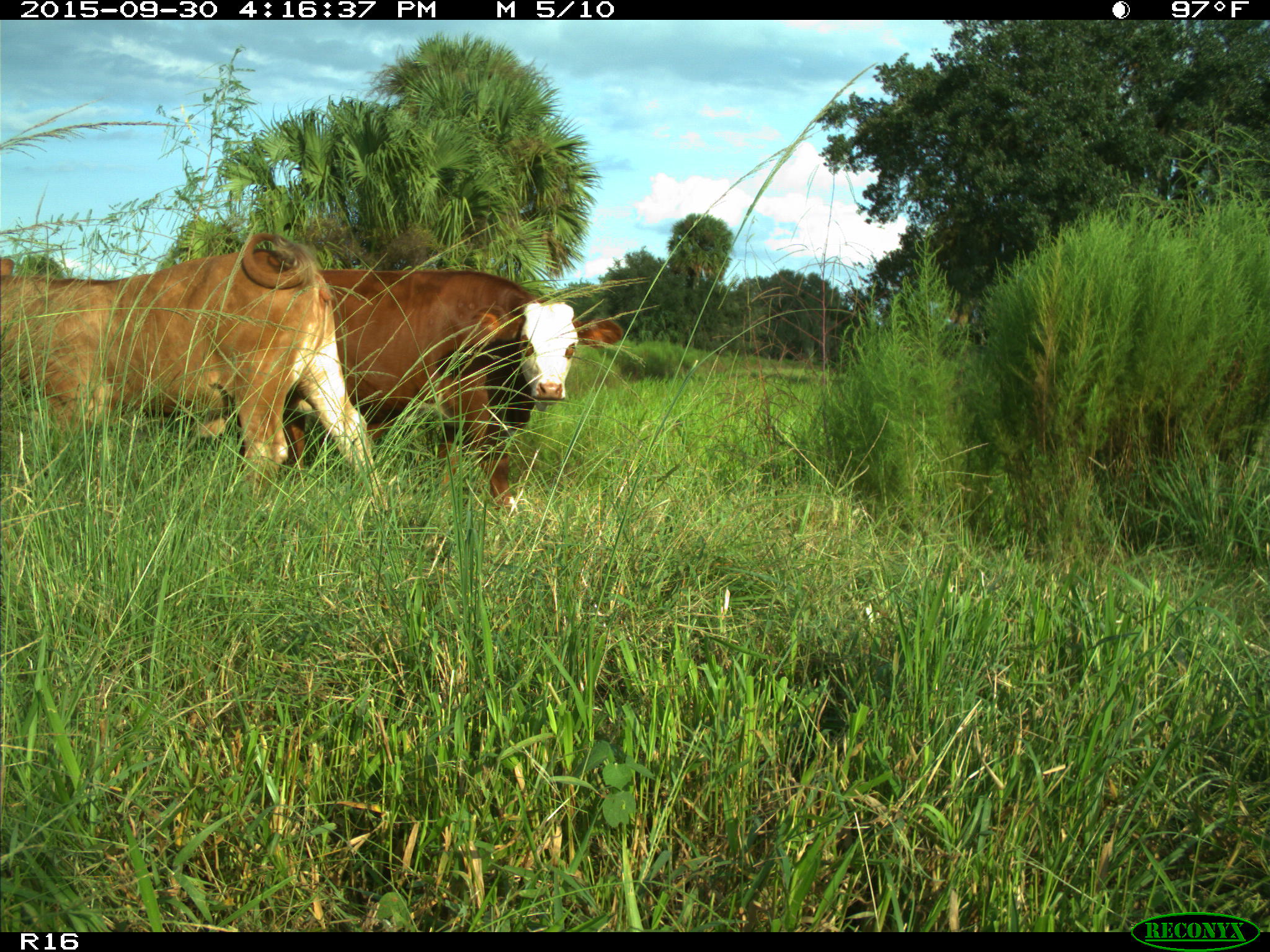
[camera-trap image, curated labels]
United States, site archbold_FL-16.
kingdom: Animalia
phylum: Chordata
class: Mammalia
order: Artiodactyla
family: Bovidae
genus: Bos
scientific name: Bos taurus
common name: domestic cow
Bos taurus (domestic cow).